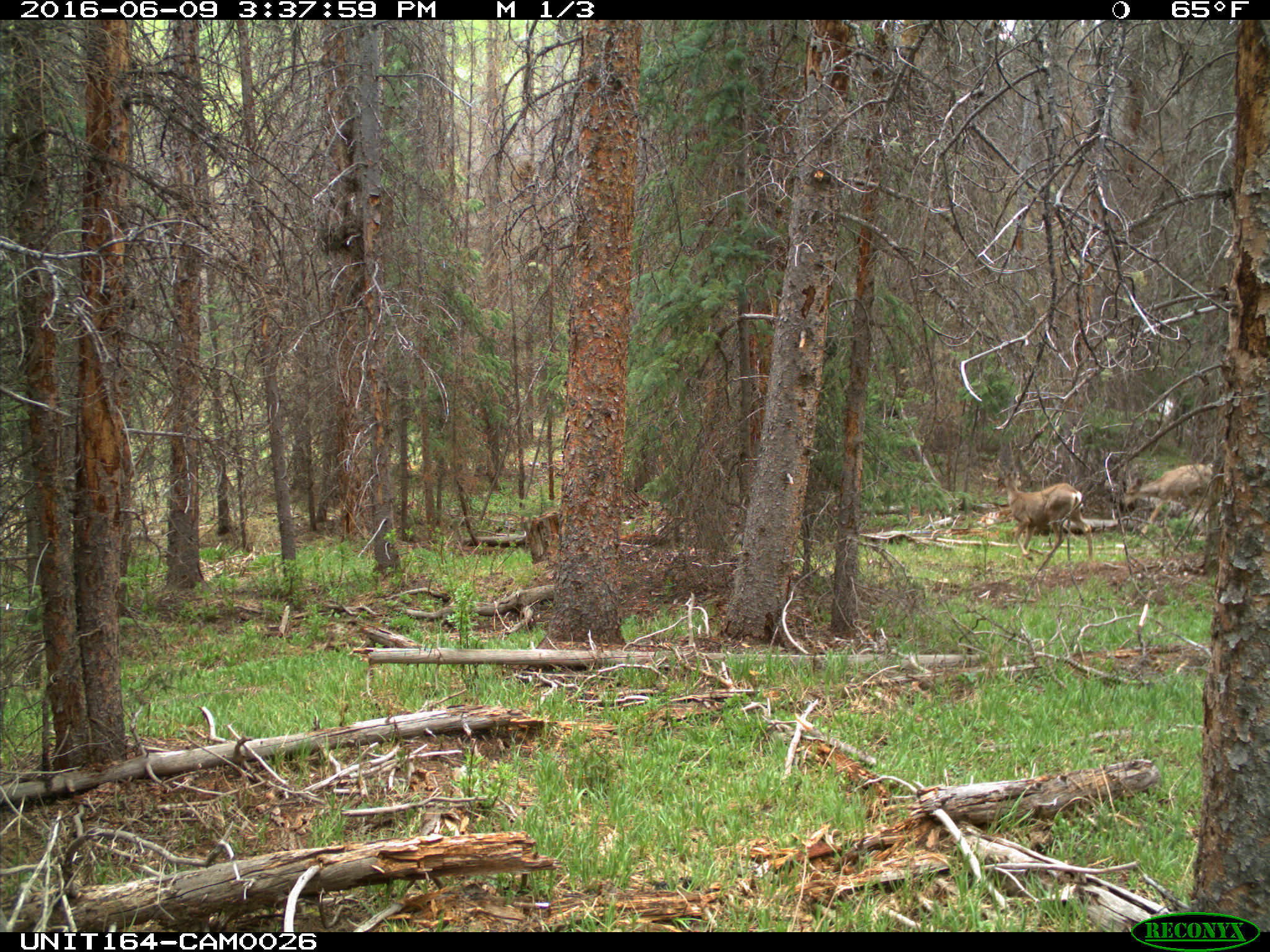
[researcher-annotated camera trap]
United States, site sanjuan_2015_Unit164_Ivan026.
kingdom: Animalia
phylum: Chordata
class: Mammalia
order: Artiodactyla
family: Cervidae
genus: Odocoileus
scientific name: Odocoileus hemionus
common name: mule deer